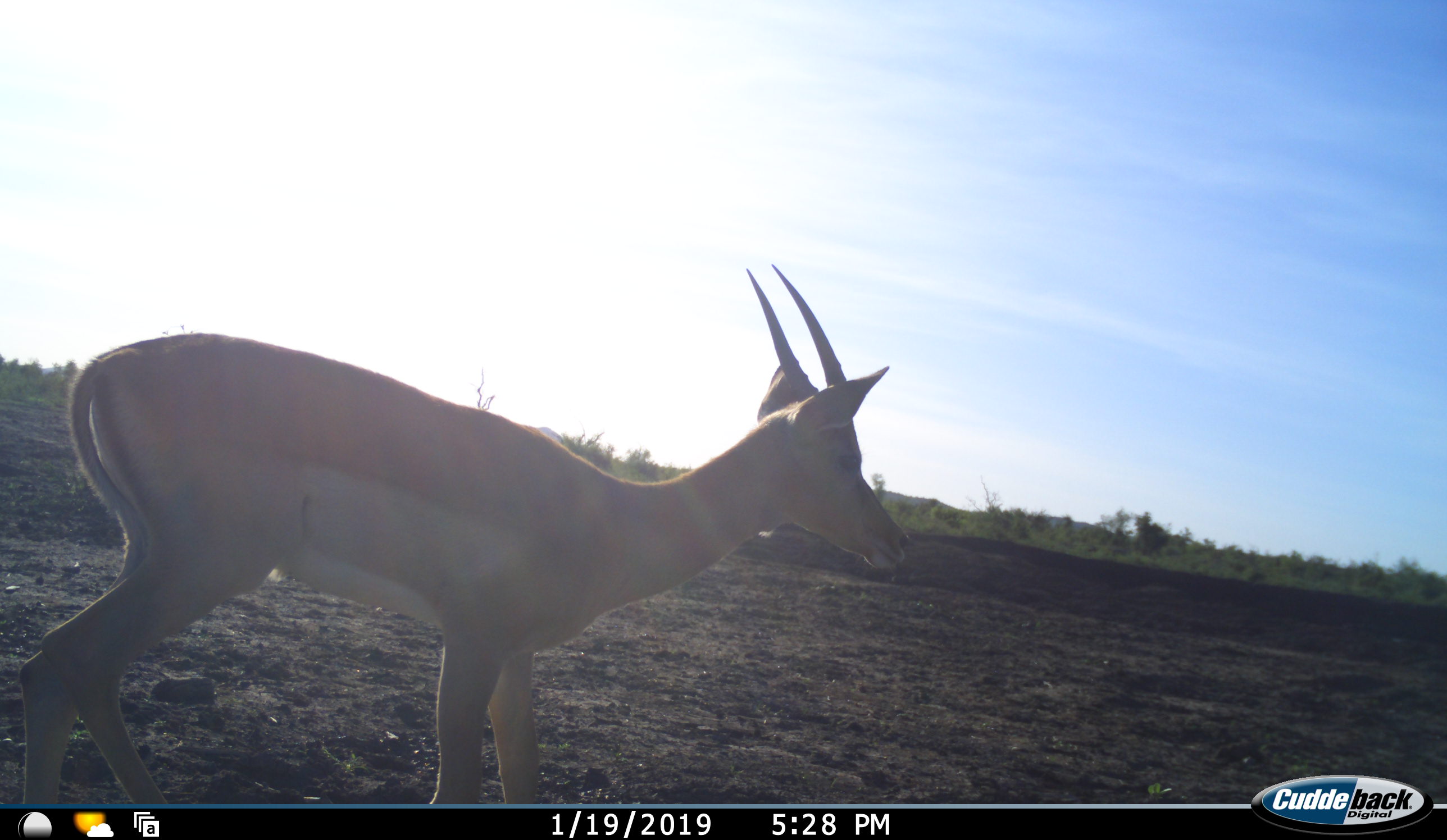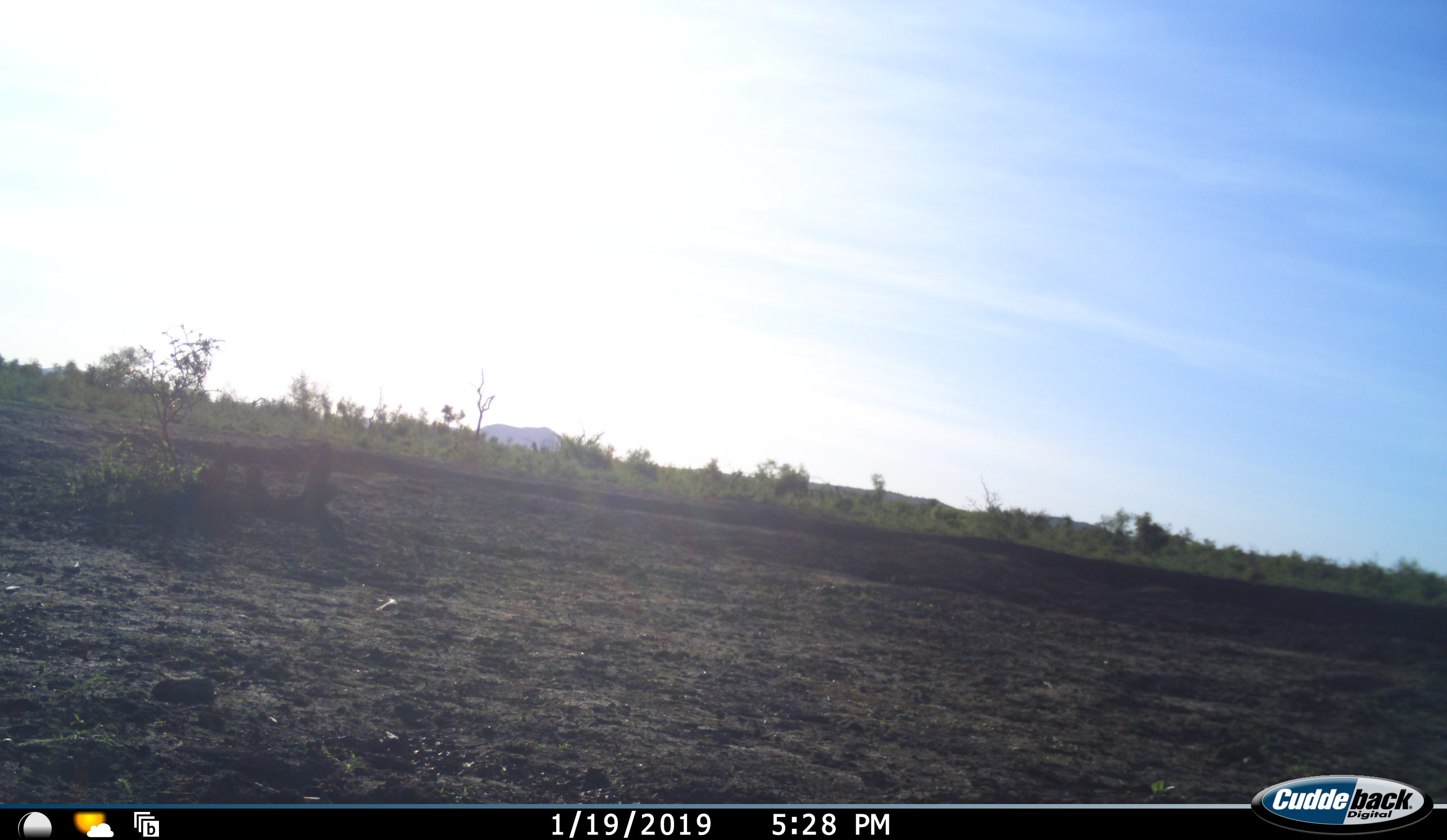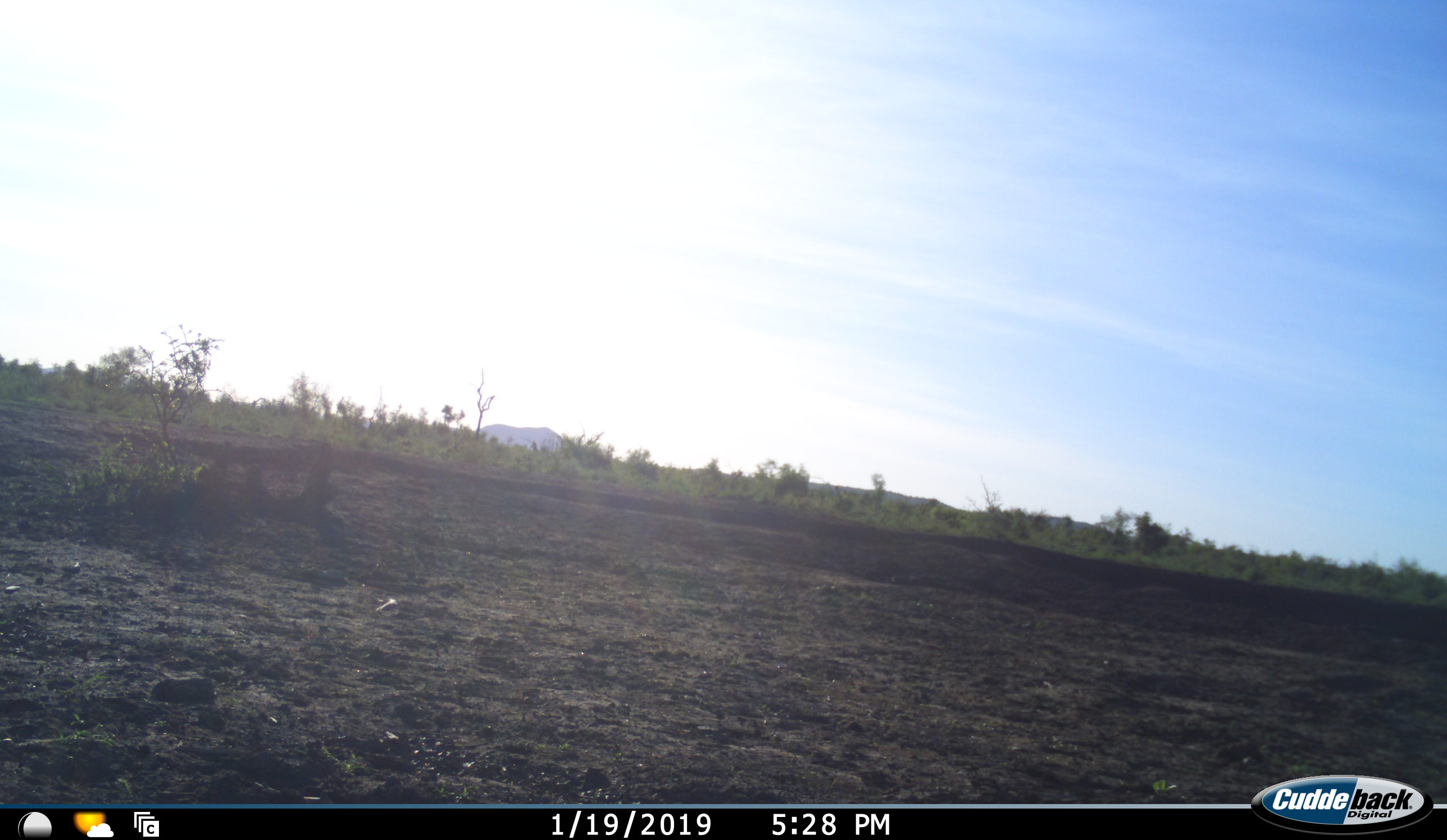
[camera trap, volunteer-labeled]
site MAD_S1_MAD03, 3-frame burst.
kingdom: Animalia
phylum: Chordata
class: Mammalia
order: Artiodactyla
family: Bovidae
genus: Aepyceros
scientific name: Aepyceros melampus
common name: impala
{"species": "impala (Aepyceros melampus)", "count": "1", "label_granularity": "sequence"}